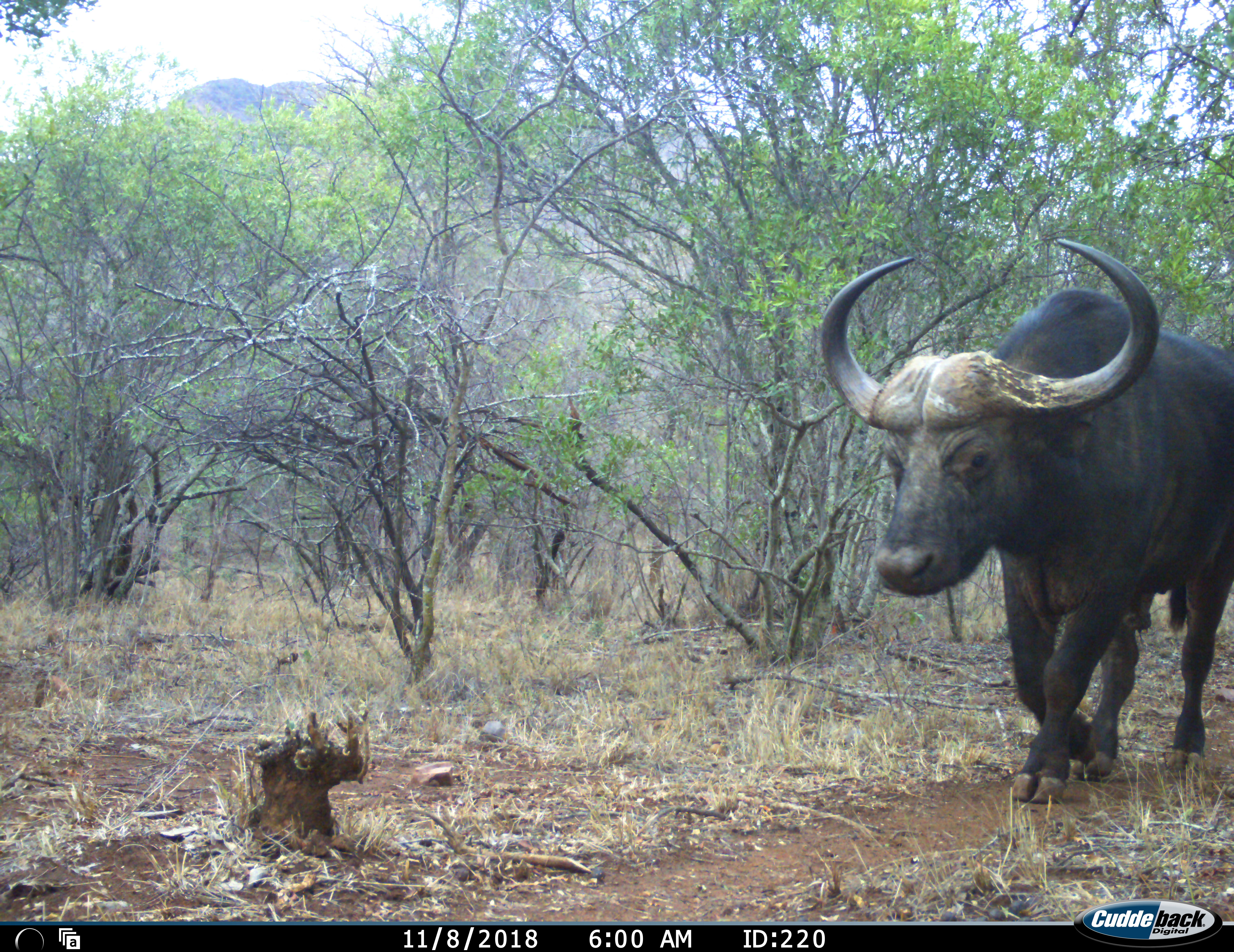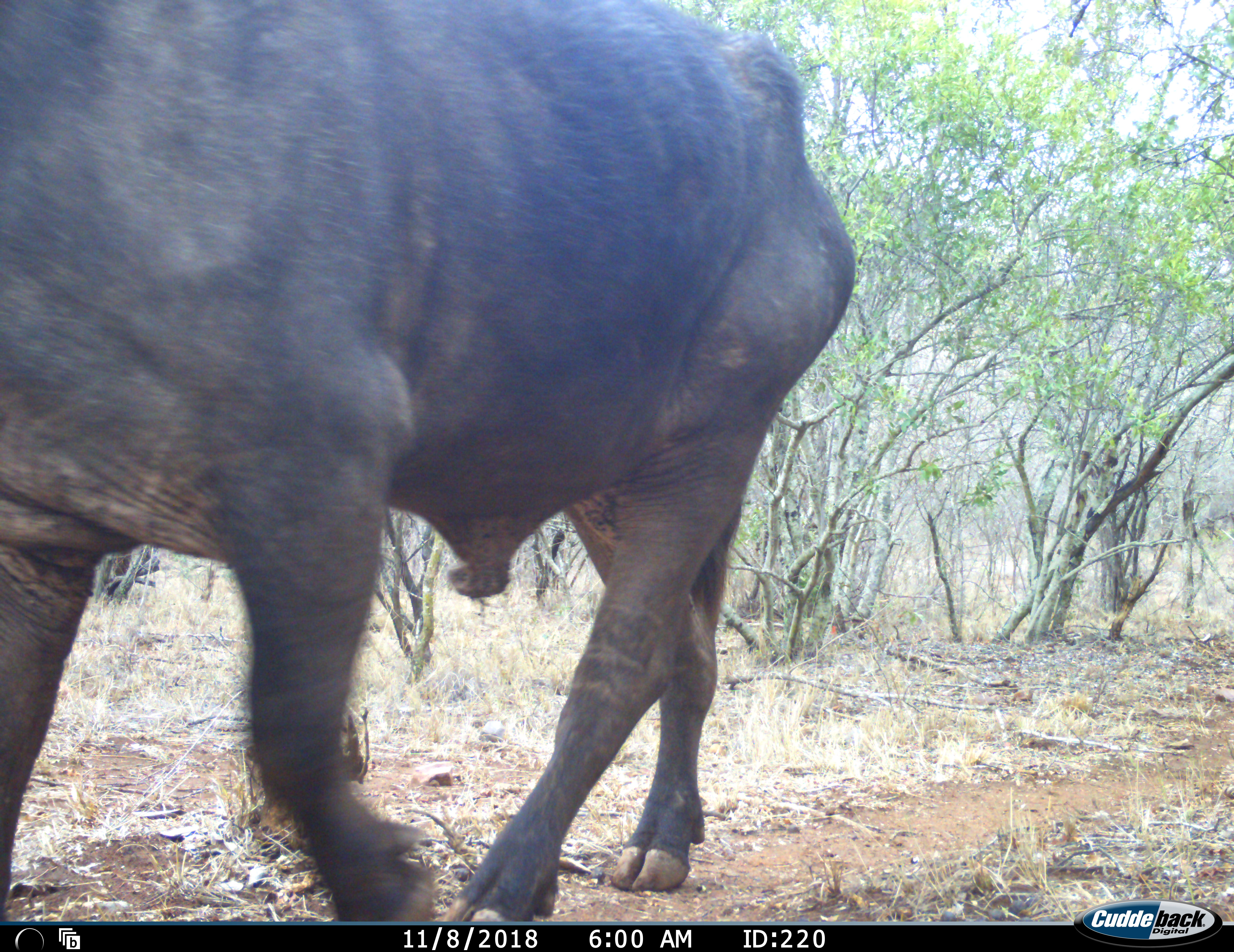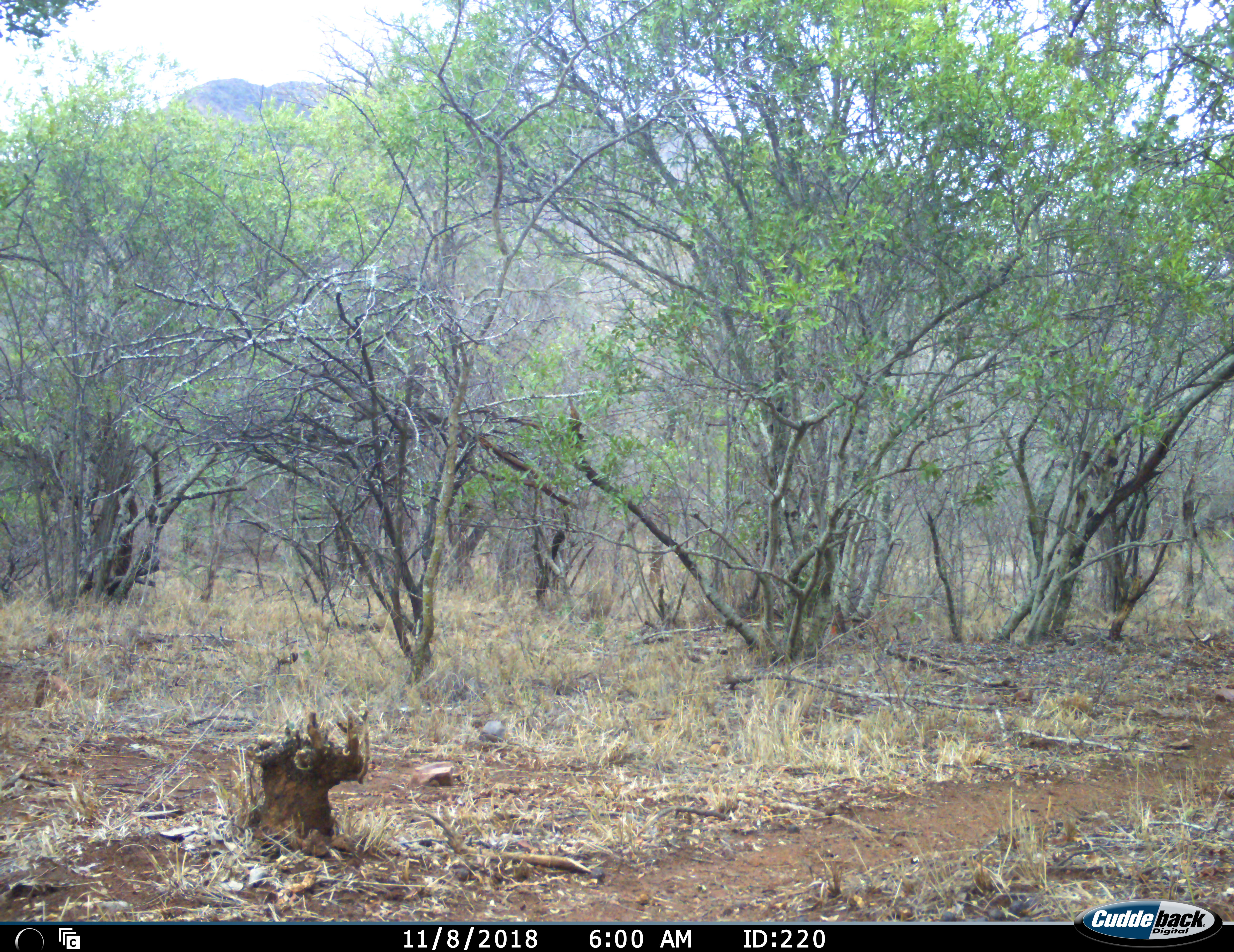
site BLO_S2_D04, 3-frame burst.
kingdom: Animalia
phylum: Chordata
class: Mammalia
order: Artiodactyla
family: Bovidae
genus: Syncerus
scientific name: Syncerus caffer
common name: african buffalo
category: buffalo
Buffalo (african buffalo) (Syncerus caffer), count 1. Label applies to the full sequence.